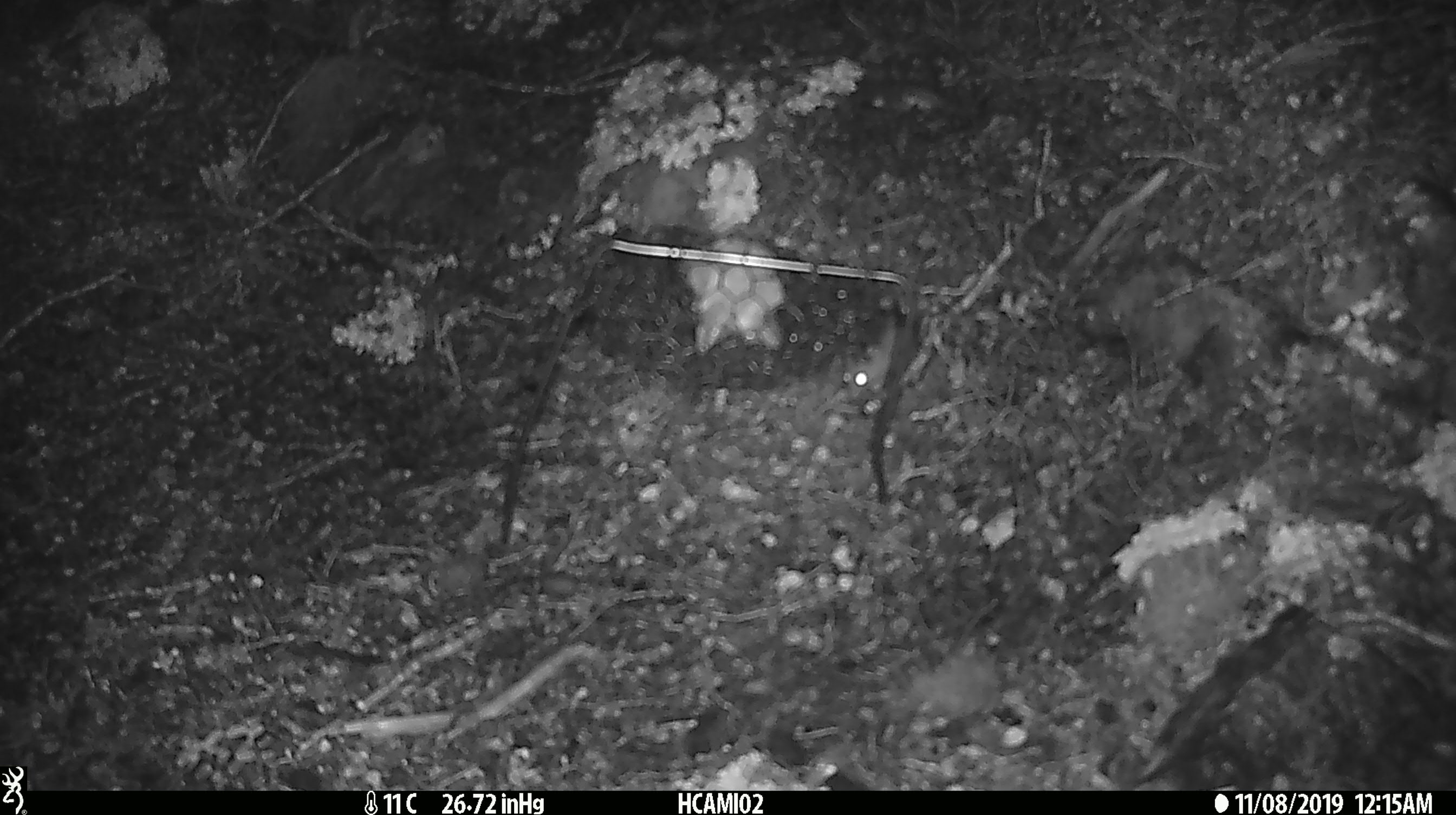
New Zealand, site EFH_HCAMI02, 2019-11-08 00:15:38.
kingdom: Animalia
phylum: Chordata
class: Mammalia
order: Rodentia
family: Muridae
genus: Mus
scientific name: Mus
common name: mouse